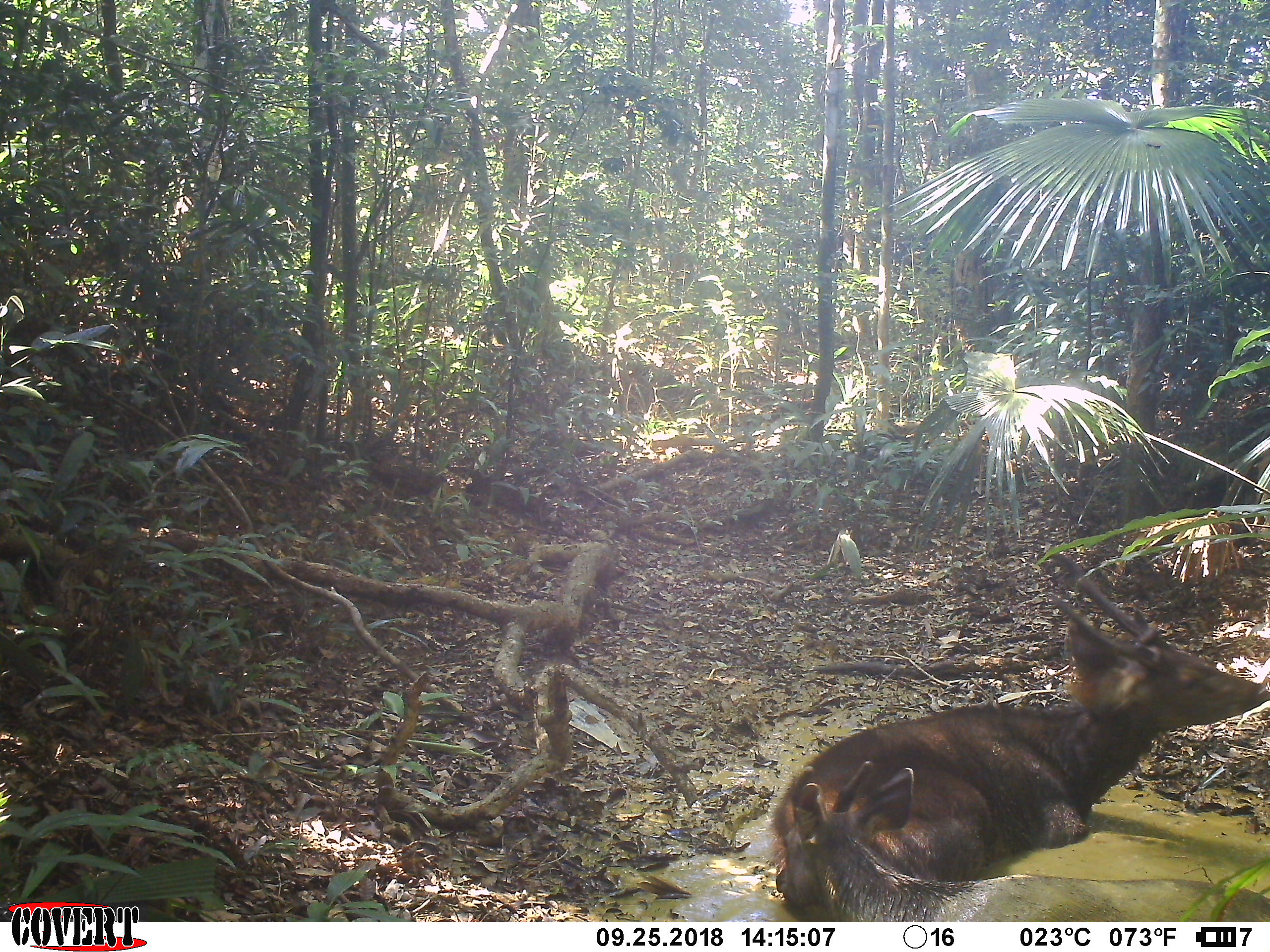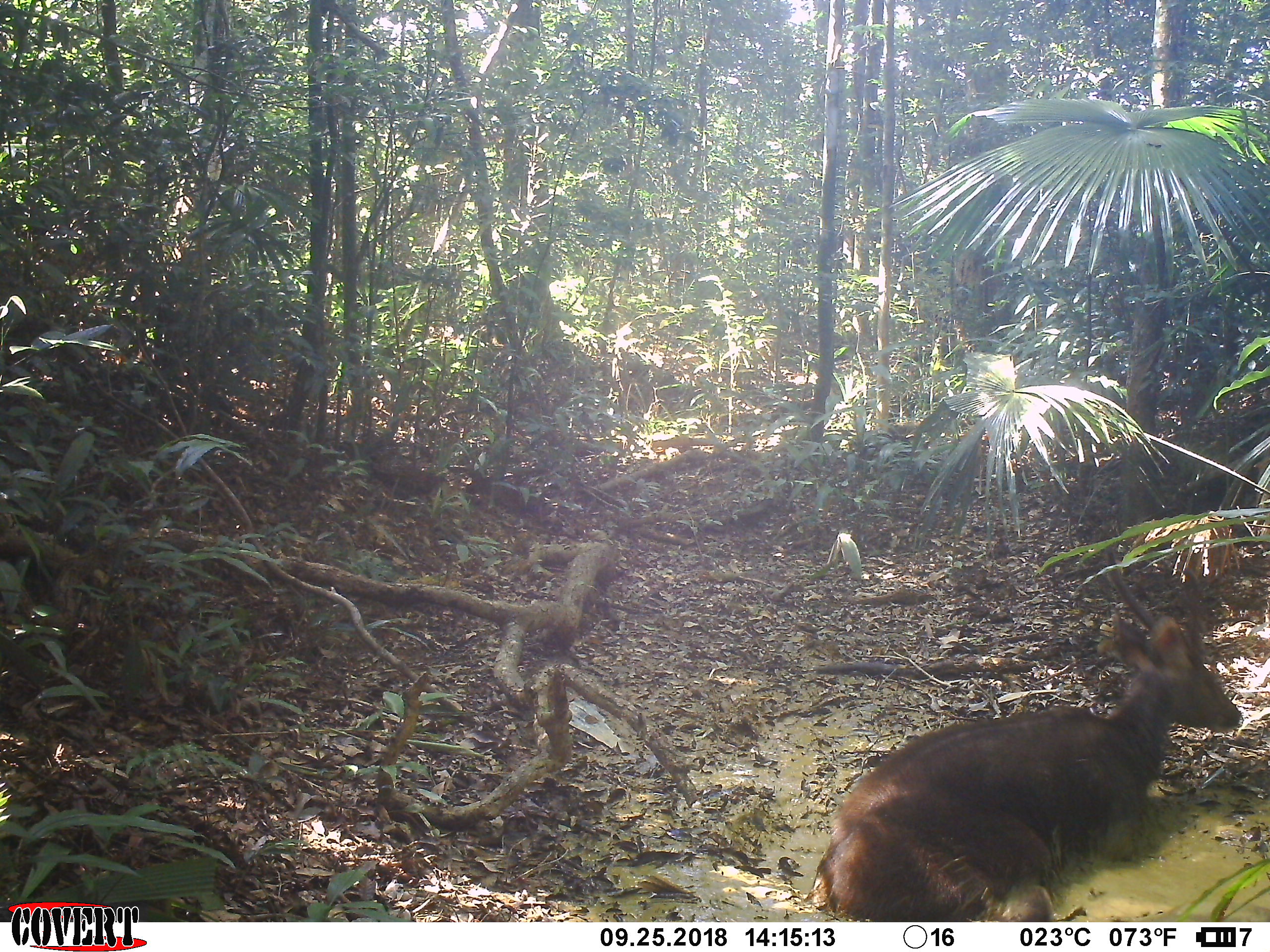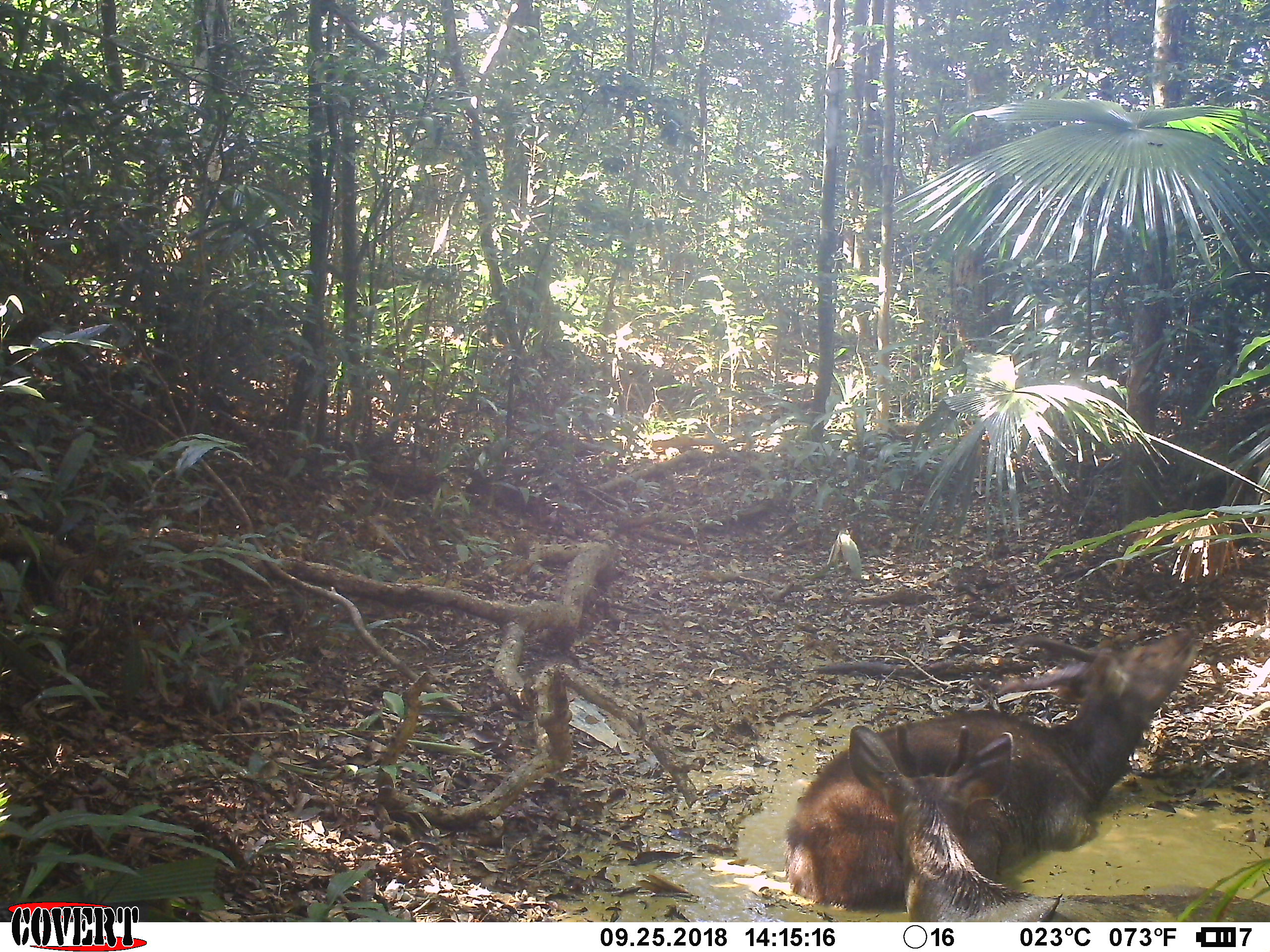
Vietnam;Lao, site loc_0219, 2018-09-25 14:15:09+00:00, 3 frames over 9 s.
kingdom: Animalia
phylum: Chordata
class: Mammalia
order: Artiodactyla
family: Cervidae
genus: Rusa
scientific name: Rusa unicolor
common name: sambar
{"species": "sambar (Rusa unicolor)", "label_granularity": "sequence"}